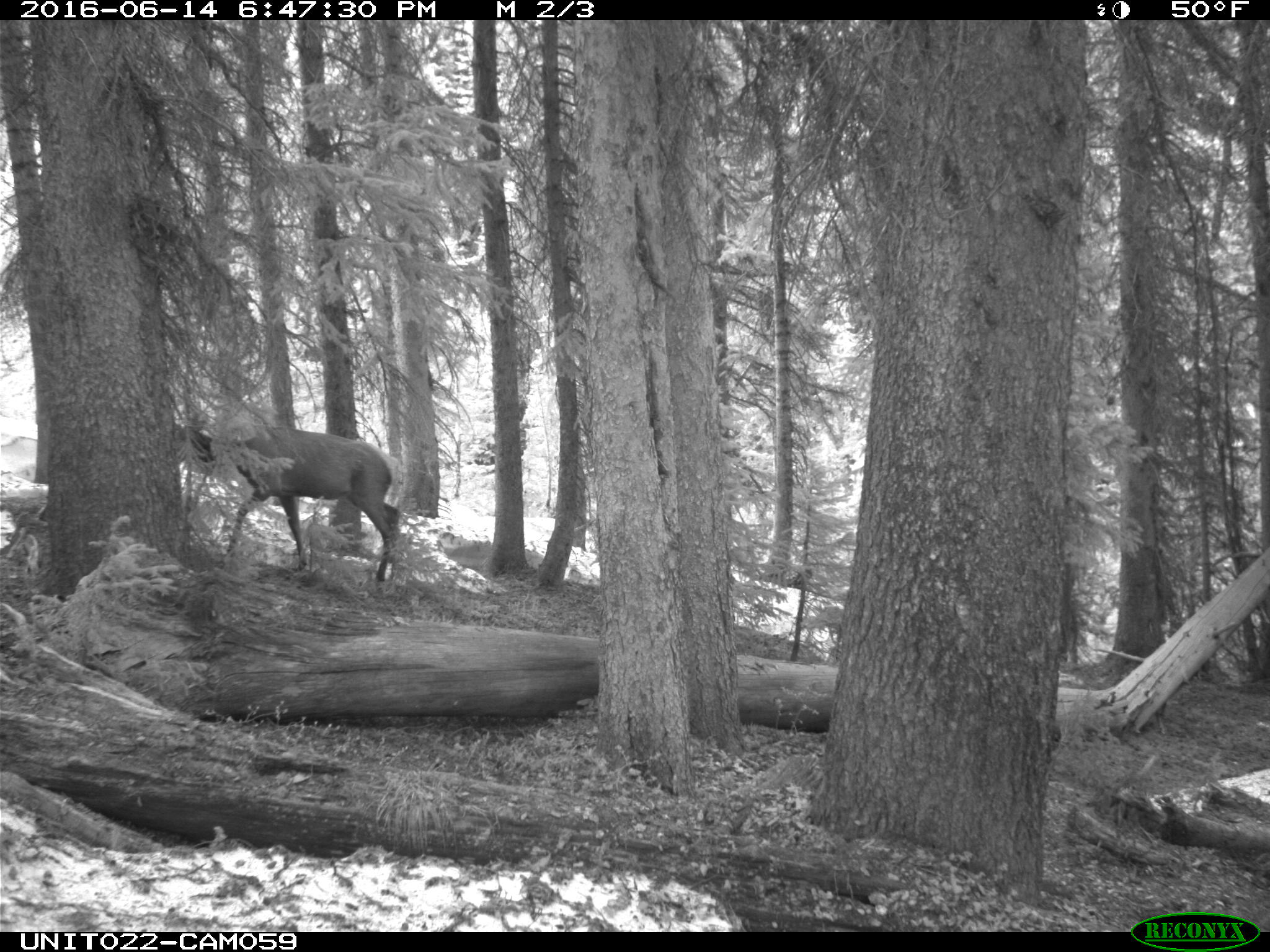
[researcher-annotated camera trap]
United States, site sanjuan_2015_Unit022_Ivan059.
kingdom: Animalia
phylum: Chordata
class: Mammalia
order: Artiodactyla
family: Cervidae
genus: Cervus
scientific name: Cervus elaphus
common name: red deer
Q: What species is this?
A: Cervus elaphus (red deer).